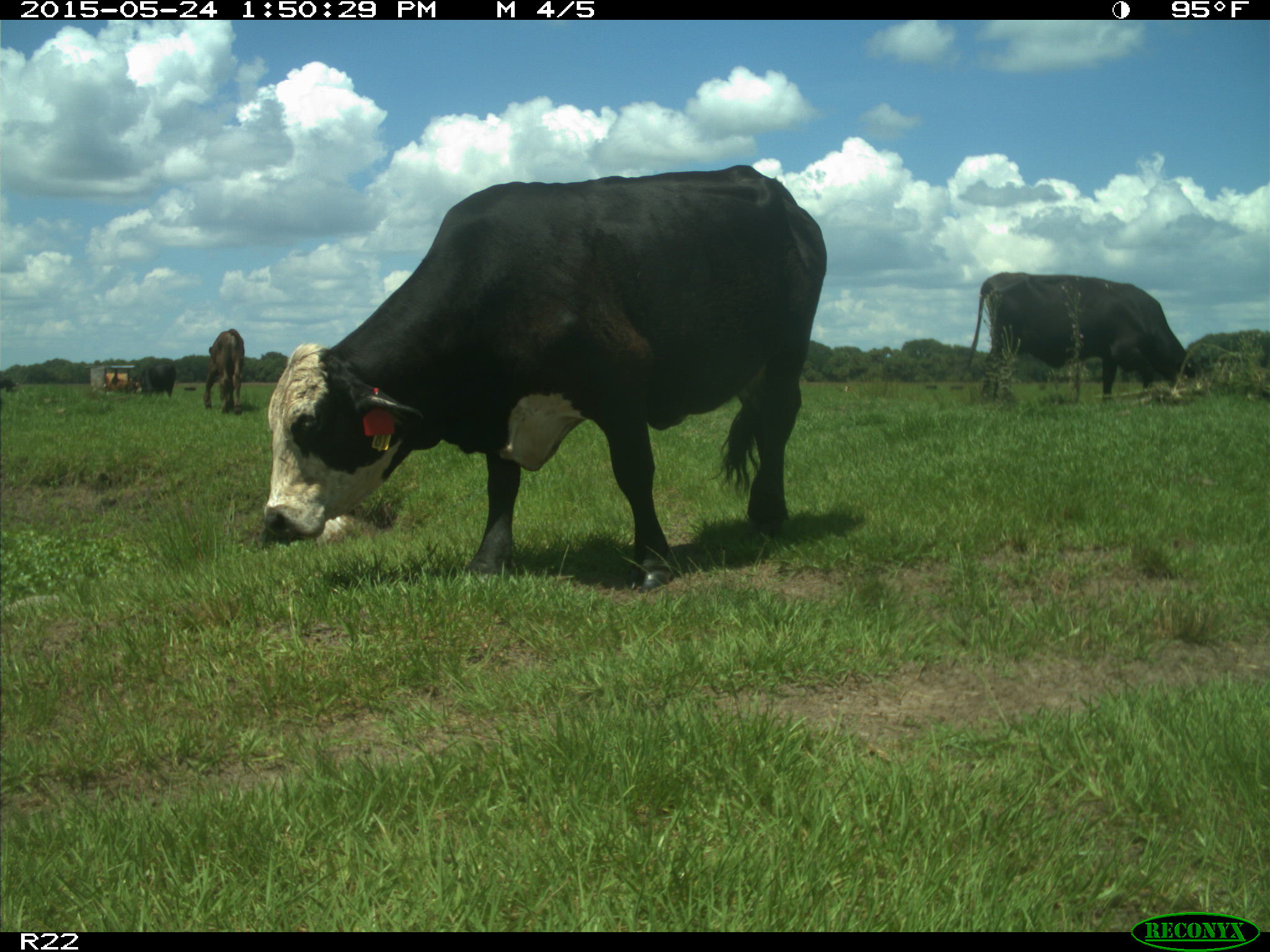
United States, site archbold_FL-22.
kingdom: Animalia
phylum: Chordata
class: Mammalia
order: Artiodactyla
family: Bovidae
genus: Bos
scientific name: Bos taurus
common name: domestic cow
Bos taurus (domestic cow).